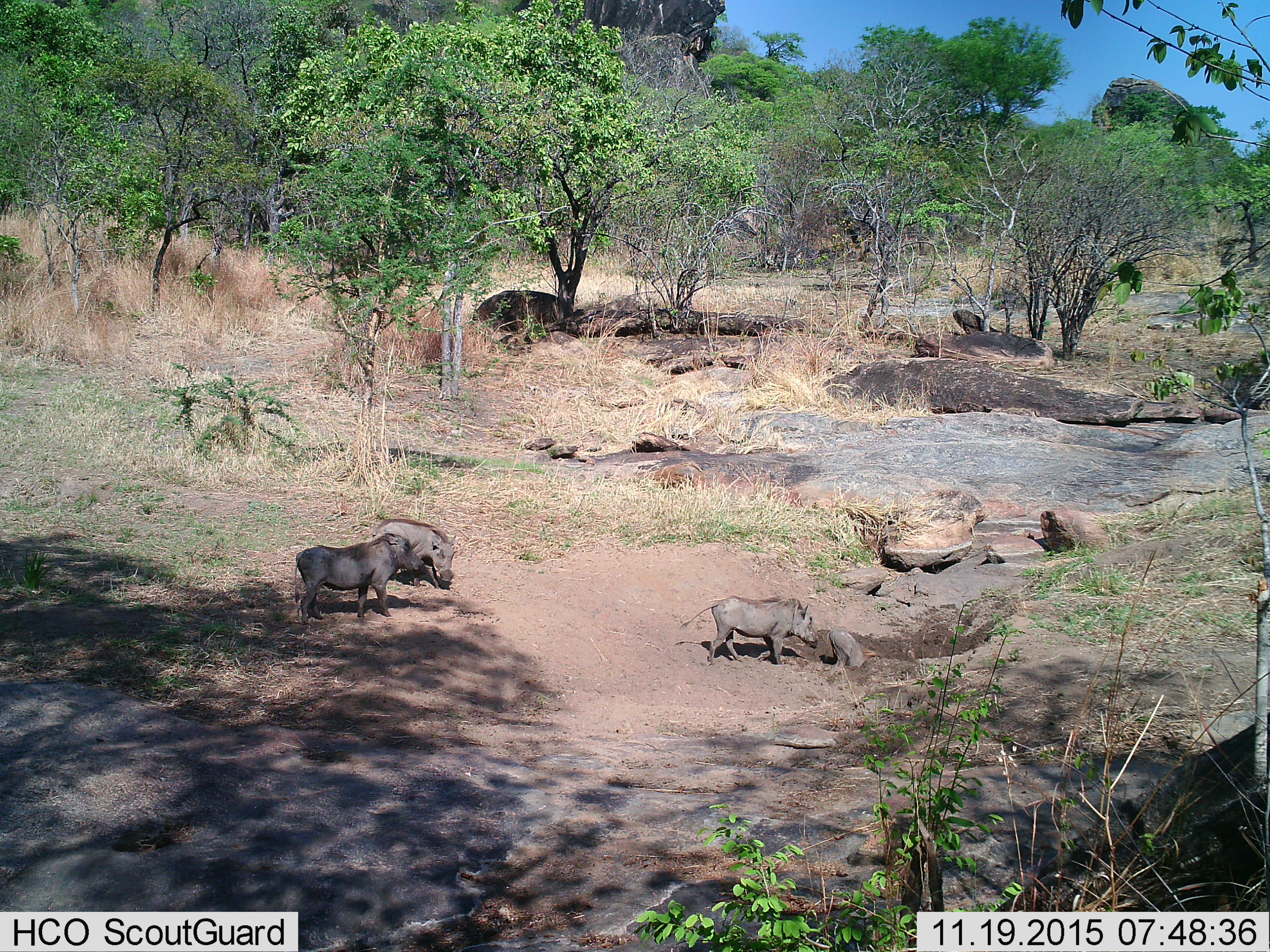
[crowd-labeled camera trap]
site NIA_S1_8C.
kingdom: Animalia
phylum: Chordata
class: Mammalia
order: Artiodactyla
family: Suidae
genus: Phacochoerus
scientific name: Phacochoerus africanus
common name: warthog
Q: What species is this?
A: Warthog (Phacochoerus africanus).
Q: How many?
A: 4.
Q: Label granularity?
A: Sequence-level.